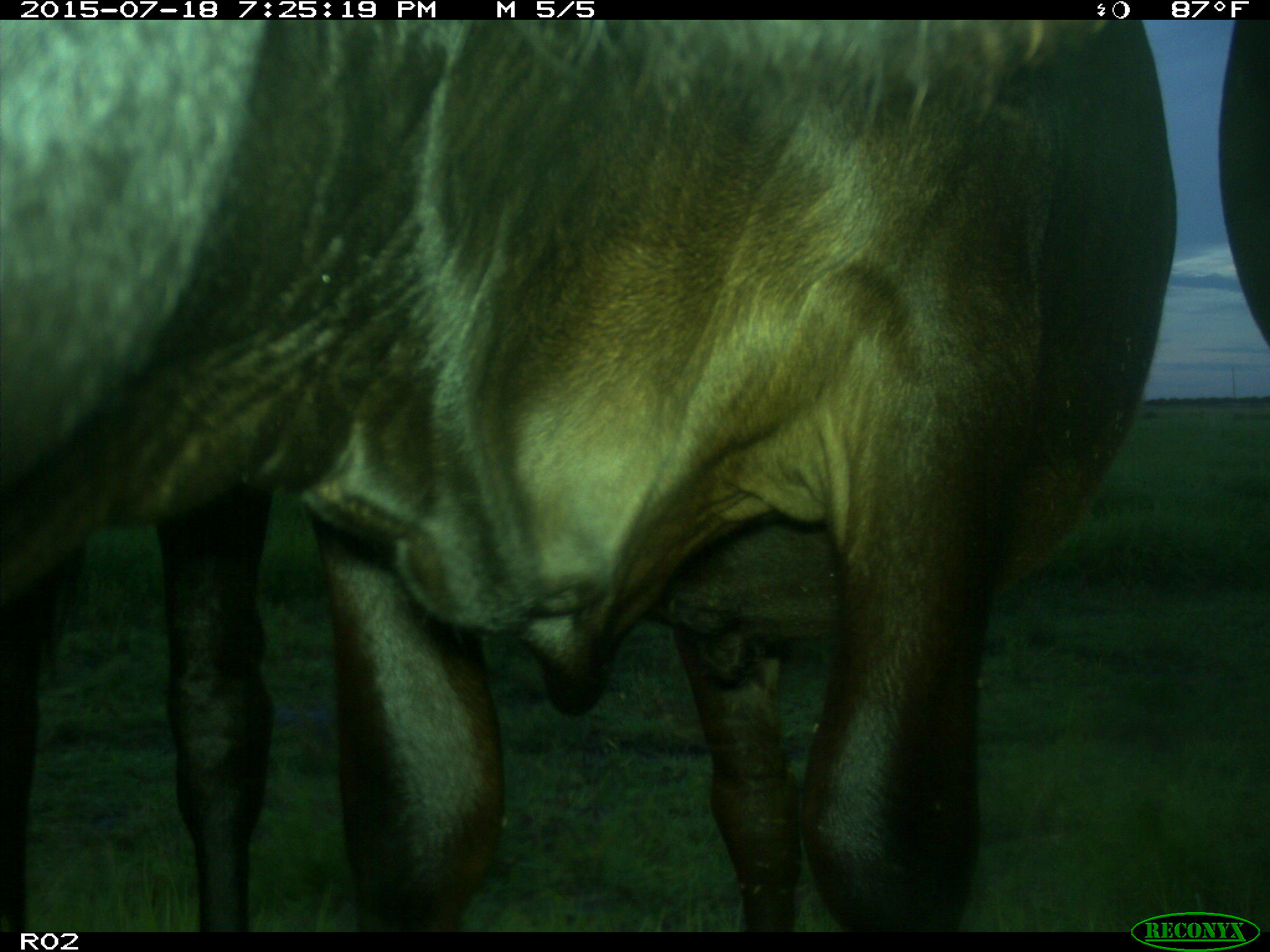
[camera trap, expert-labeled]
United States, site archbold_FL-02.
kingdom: Animalia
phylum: Chordata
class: Mammalia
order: Artiodactyla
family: Bovidae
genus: Bos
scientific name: Bos taurus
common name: domestic cow